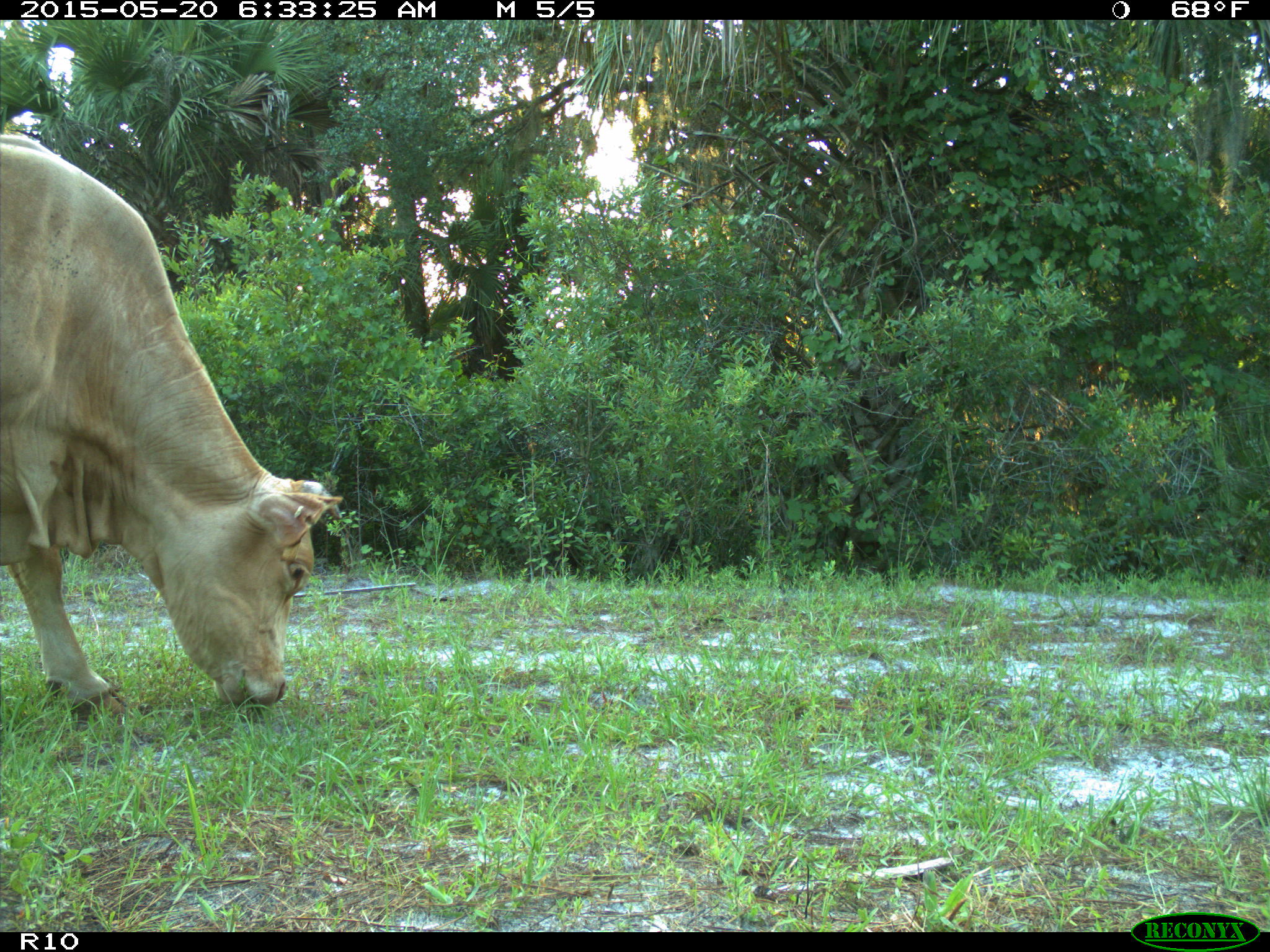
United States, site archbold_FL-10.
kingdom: Animalia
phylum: Chordata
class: Mammalia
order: Artiodactyla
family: Bovidae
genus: Bos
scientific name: Bos taurus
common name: domestic cow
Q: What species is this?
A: Bos taurus (domestic cow).